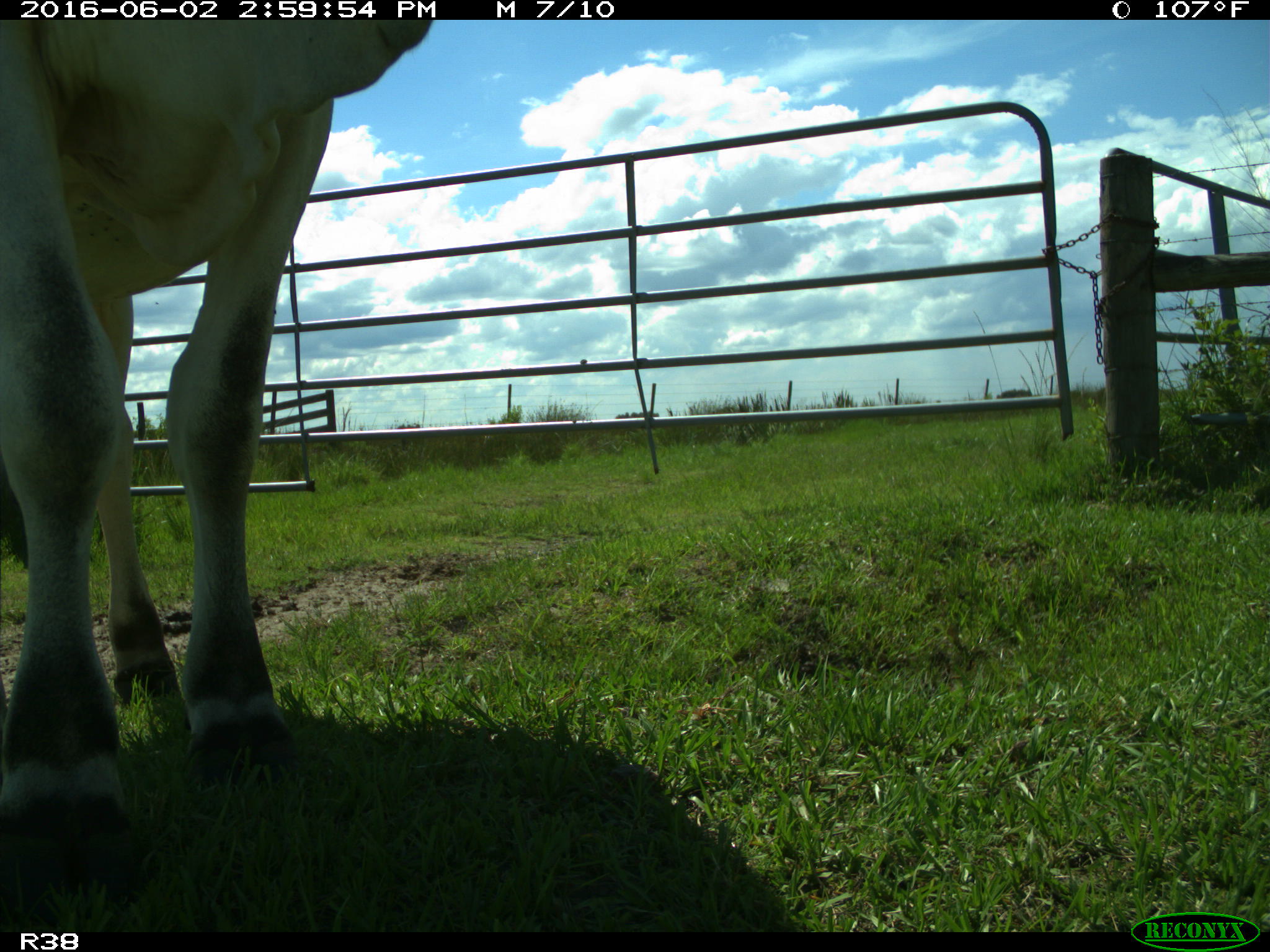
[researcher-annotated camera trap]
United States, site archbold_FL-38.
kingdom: Animalia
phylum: Chordata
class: Mammalia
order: Artiodactyla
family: Bovidae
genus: Bos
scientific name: Bos taurus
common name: domestic cow